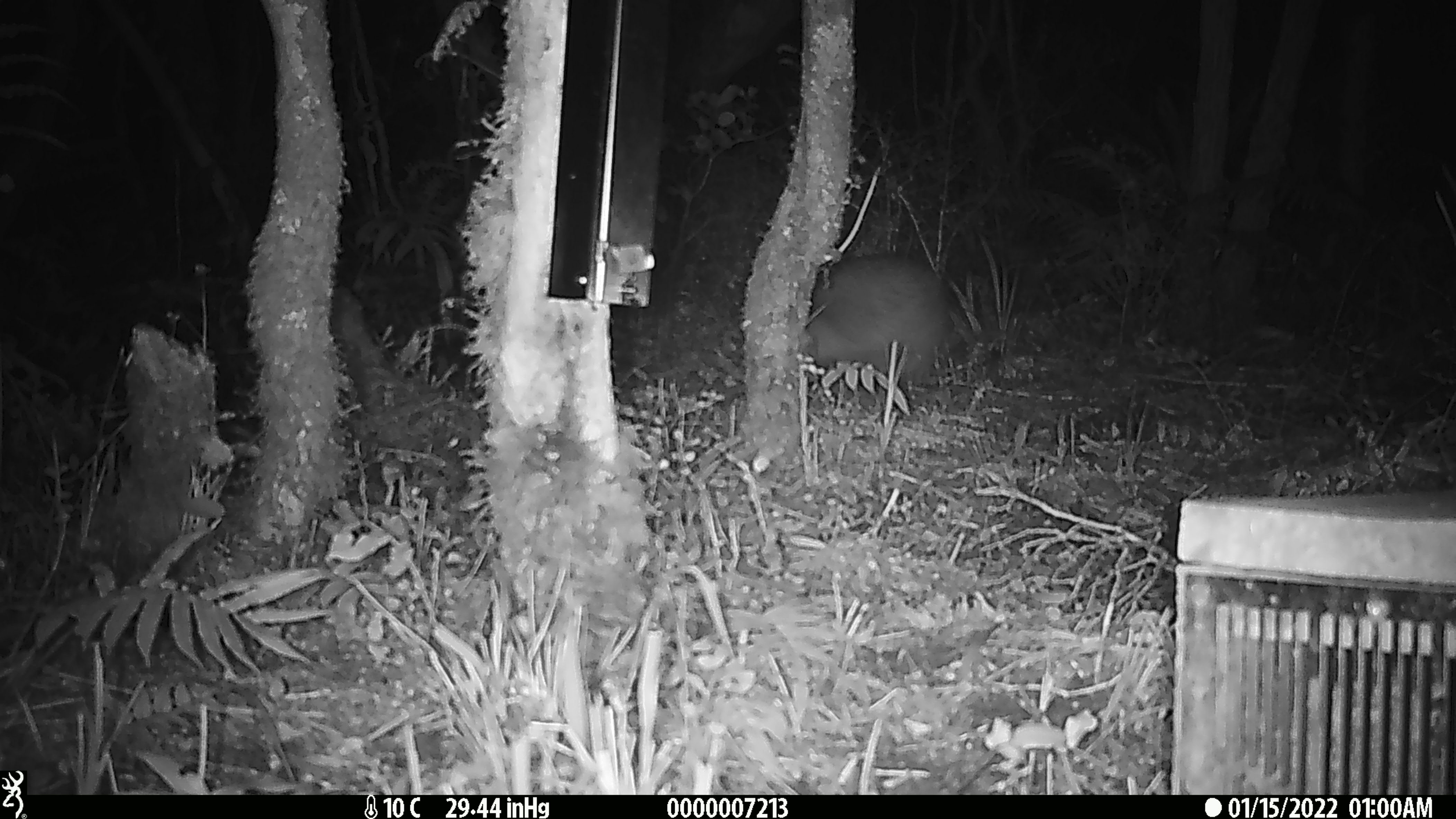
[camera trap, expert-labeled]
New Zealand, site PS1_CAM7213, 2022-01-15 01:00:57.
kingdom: Animalia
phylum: Chordata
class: Aves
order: Apterygiformes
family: Apterygidae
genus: Apteryx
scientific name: Apteryx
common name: kiwi